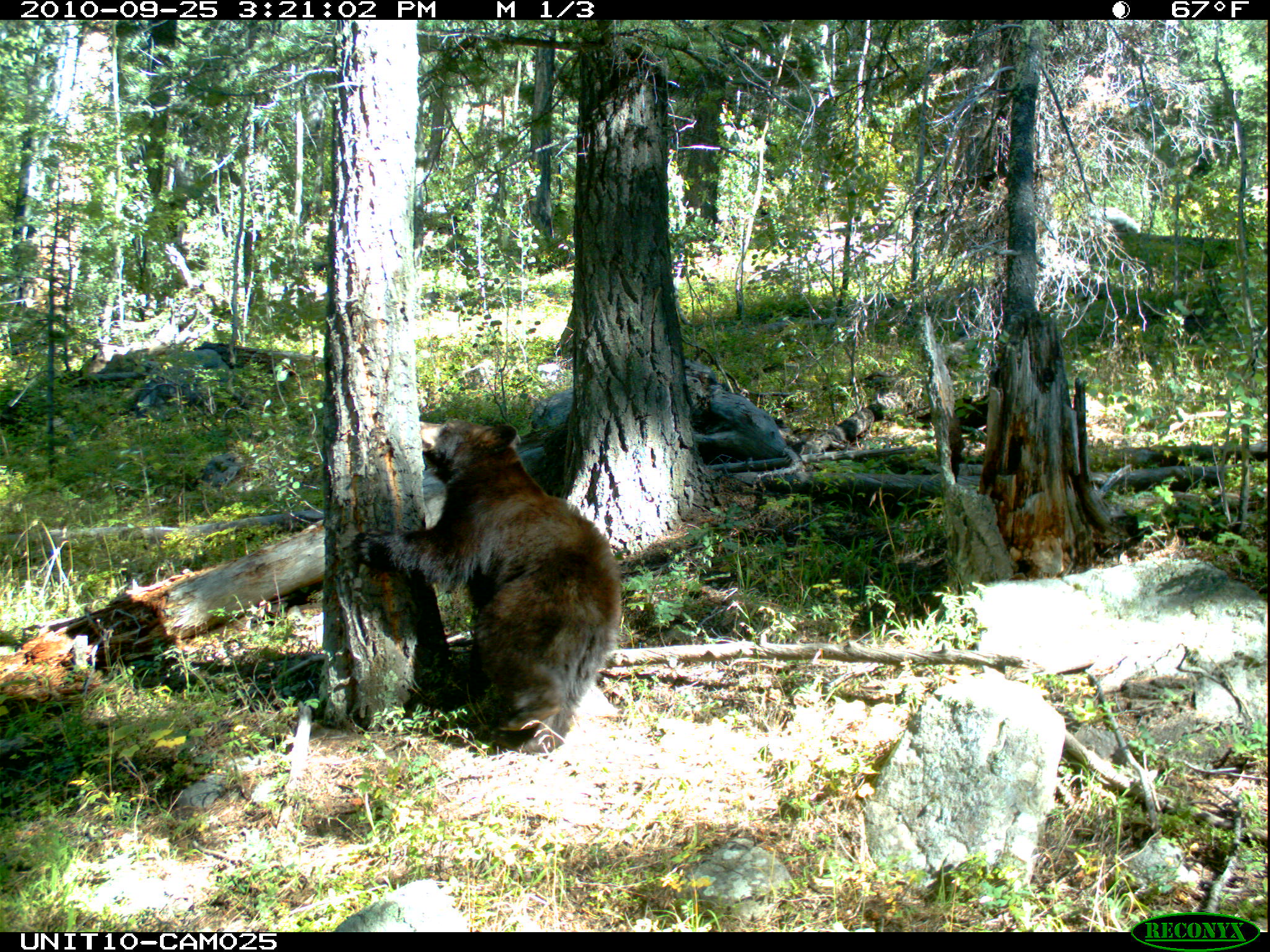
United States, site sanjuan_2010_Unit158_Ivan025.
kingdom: Animalia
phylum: Chordata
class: Mammalia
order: Carnivora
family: Ursidae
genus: Ursus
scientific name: Ursus americanus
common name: american black bear